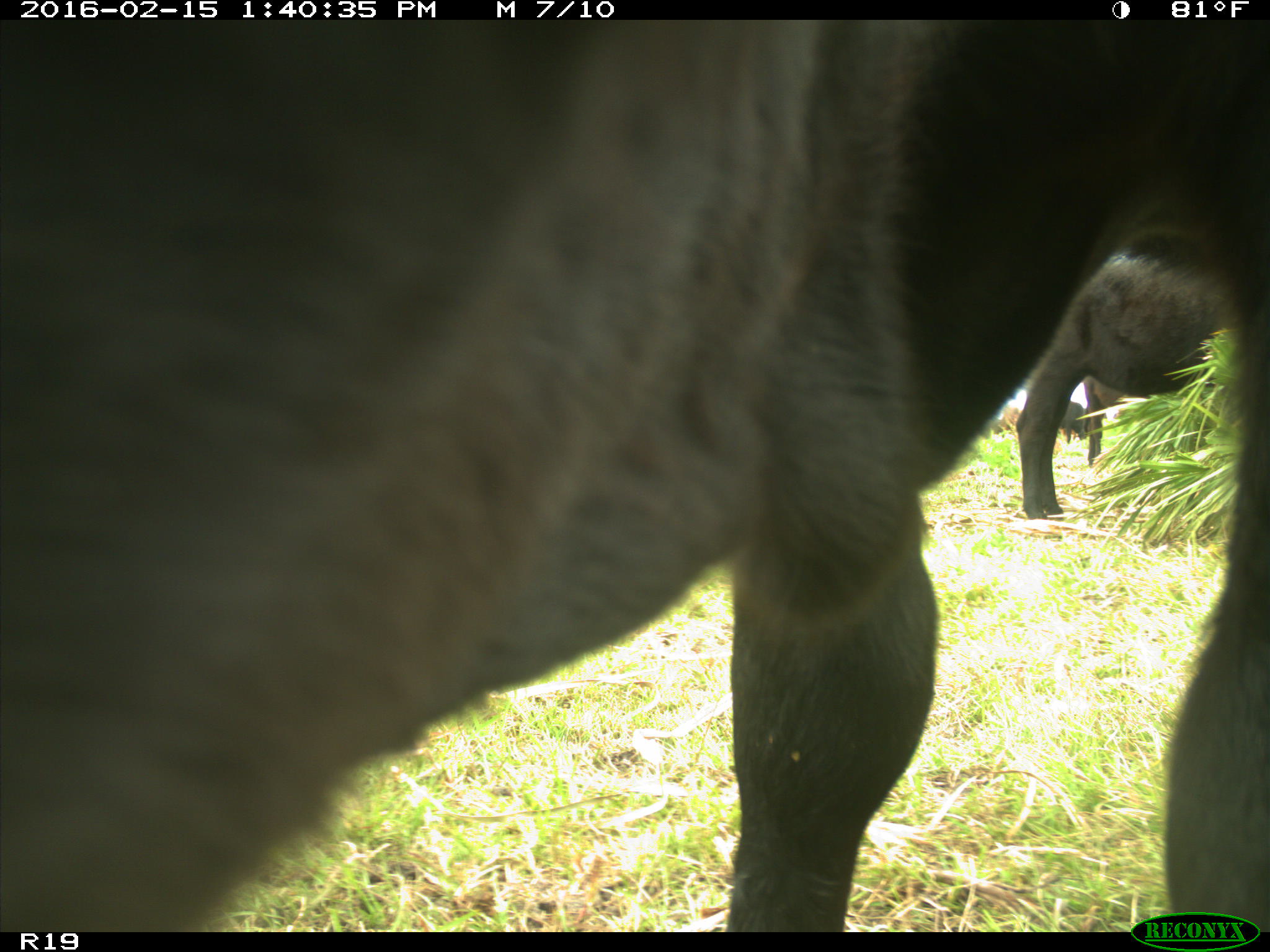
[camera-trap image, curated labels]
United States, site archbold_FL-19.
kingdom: Animalia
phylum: Chordata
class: Mammalia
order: Artiodactyla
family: Bovidae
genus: Bos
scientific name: Bos taurus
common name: domestic cow